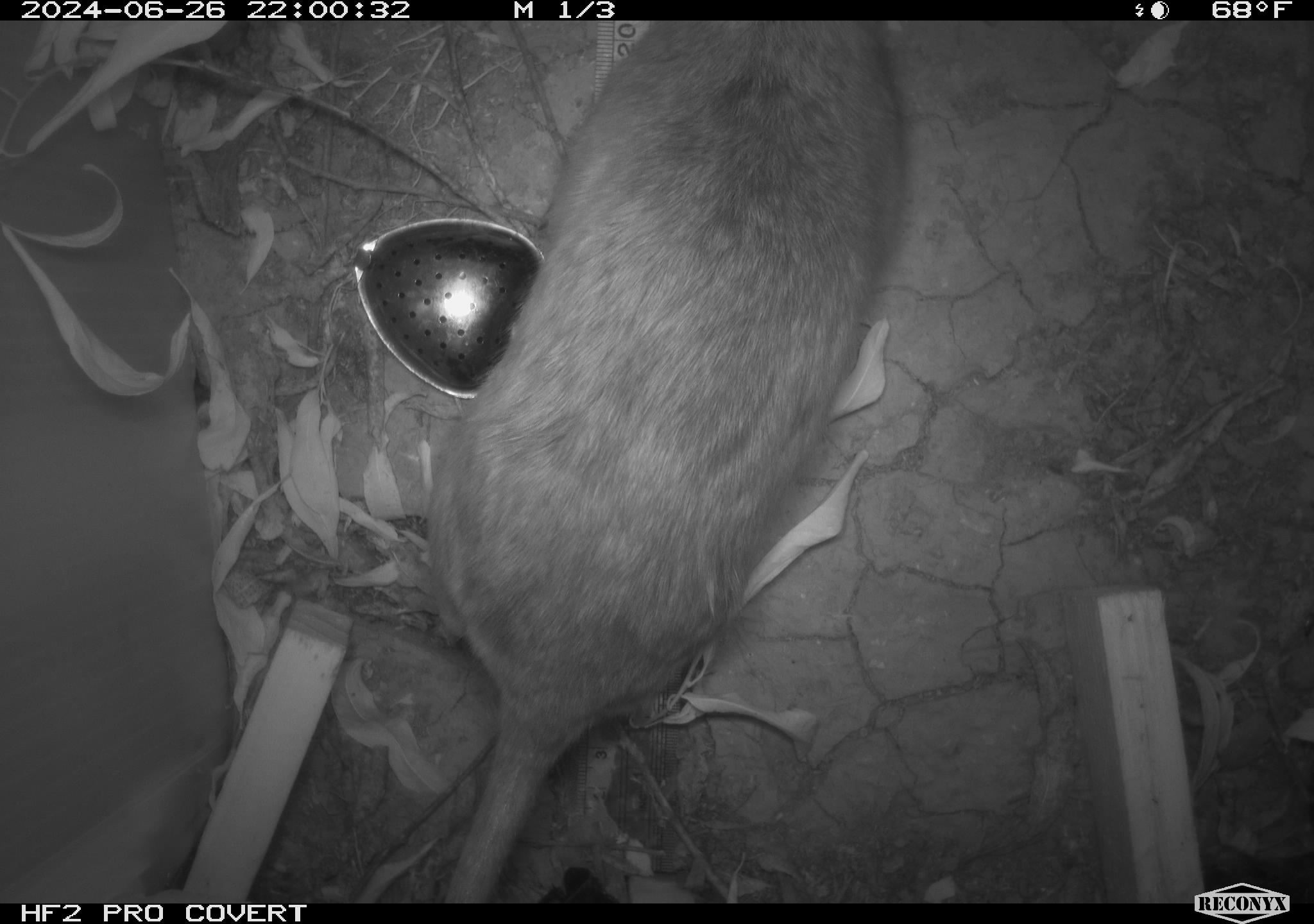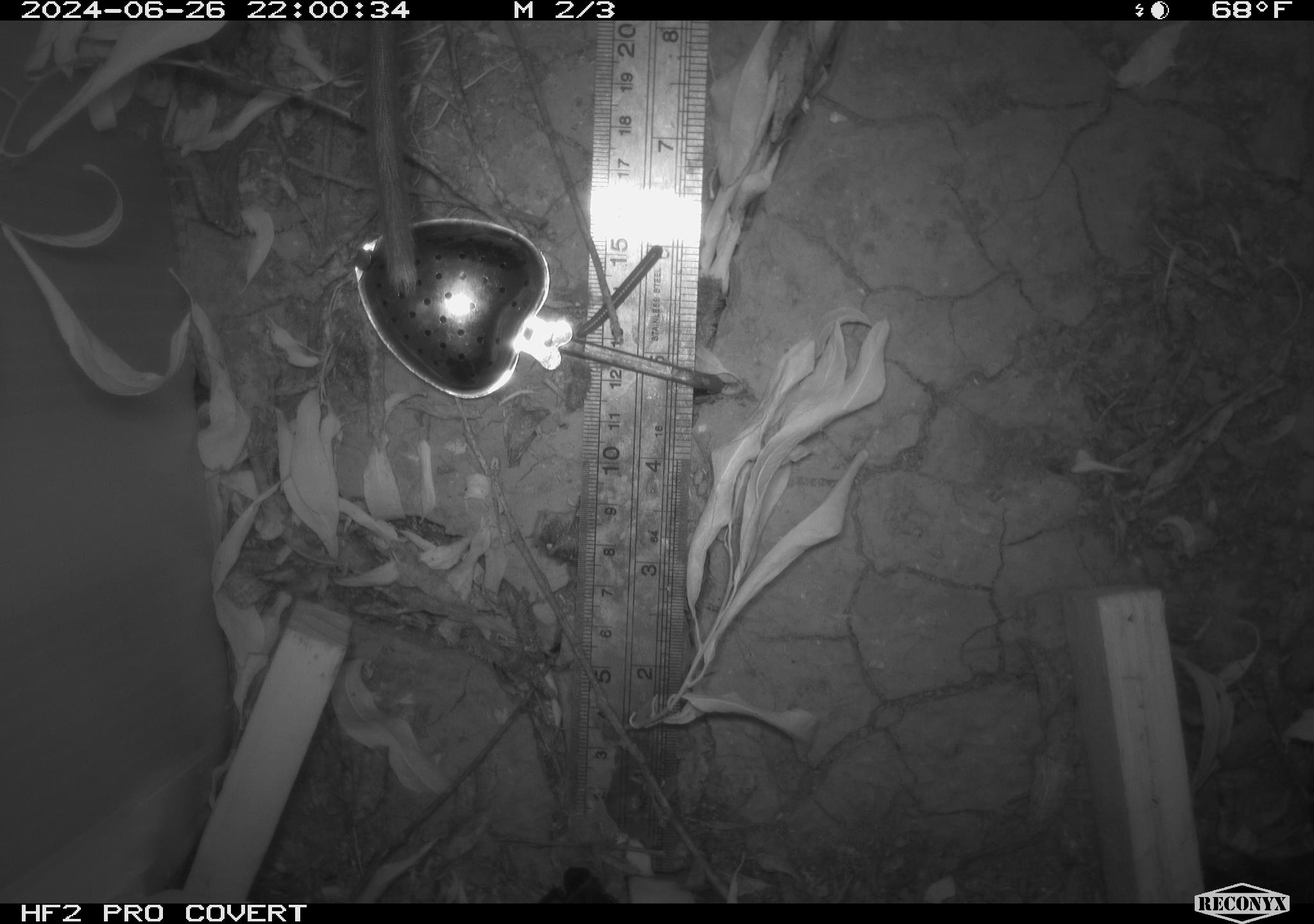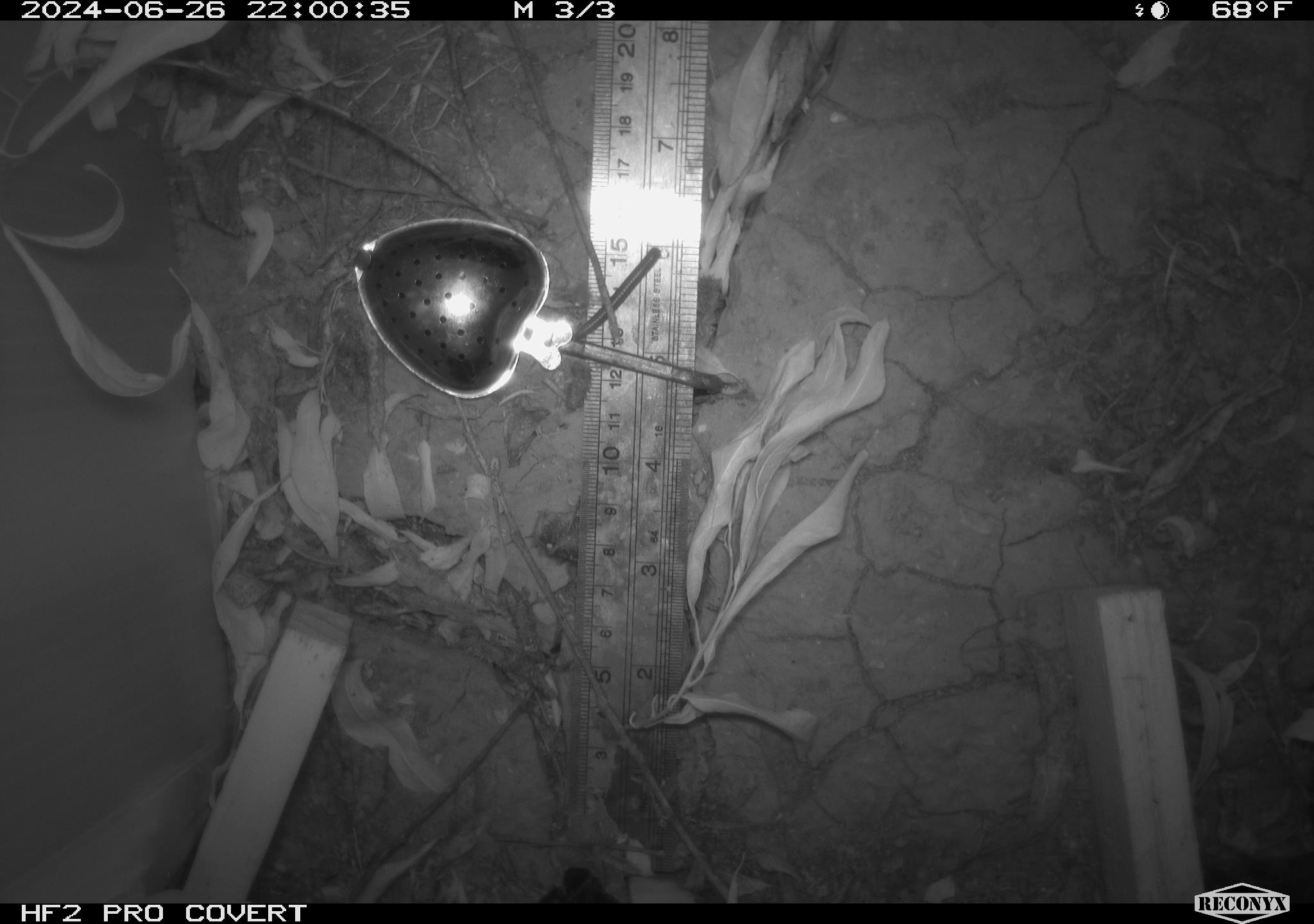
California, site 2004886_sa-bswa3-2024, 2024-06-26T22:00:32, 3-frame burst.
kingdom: Animalia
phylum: Chordata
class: Mammalia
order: Rodentia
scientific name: Rodentia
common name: woodrat or rat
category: woodrat or rat species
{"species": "woodrat or rat species (woodrat or rat) (Rodentia)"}